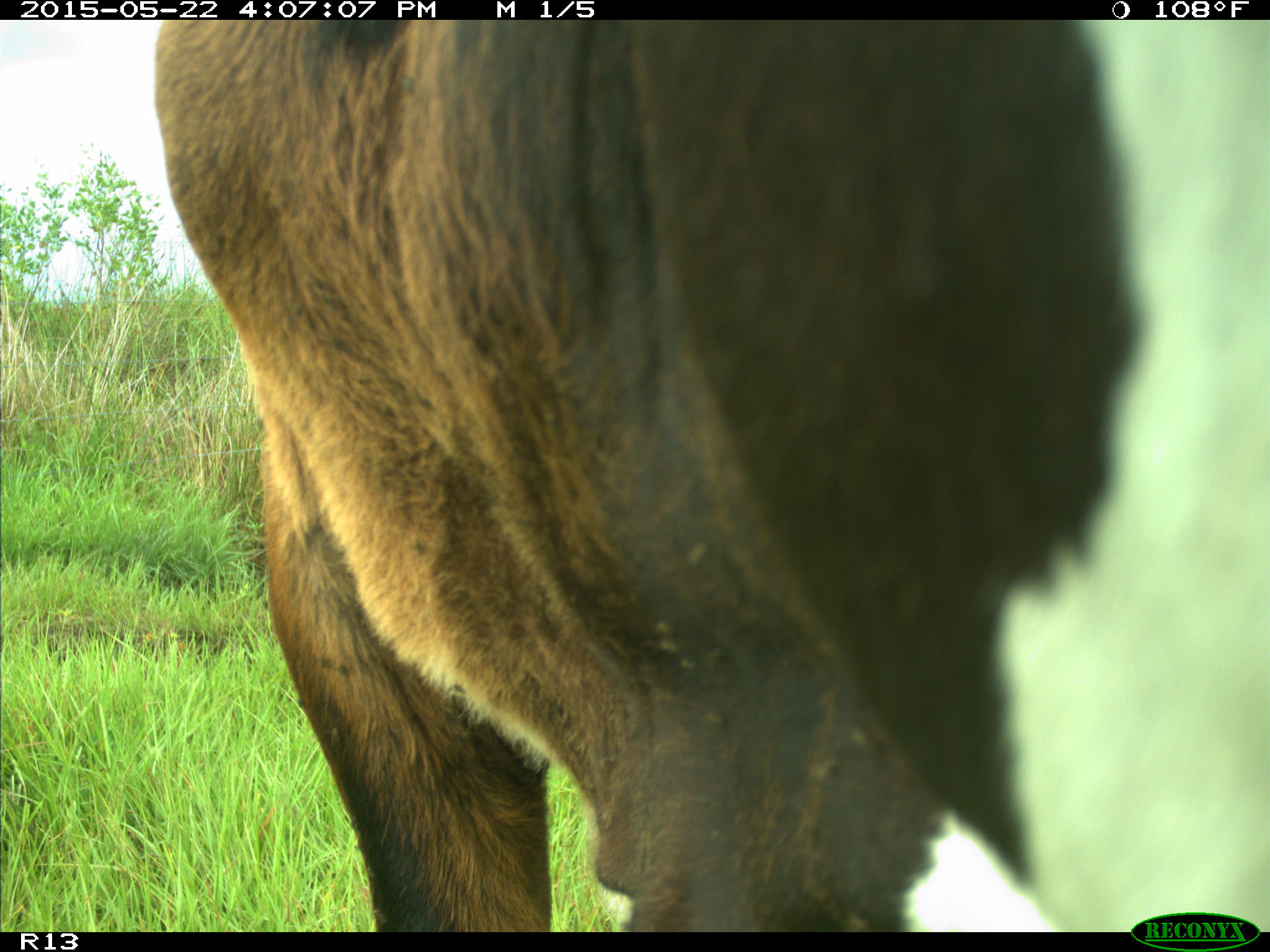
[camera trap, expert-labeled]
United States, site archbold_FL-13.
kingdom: Animalia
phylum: Chordata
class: Mammalia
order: Artiodactyla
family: Bovidae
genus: Bos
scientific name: Bos taurus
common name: domestic cow